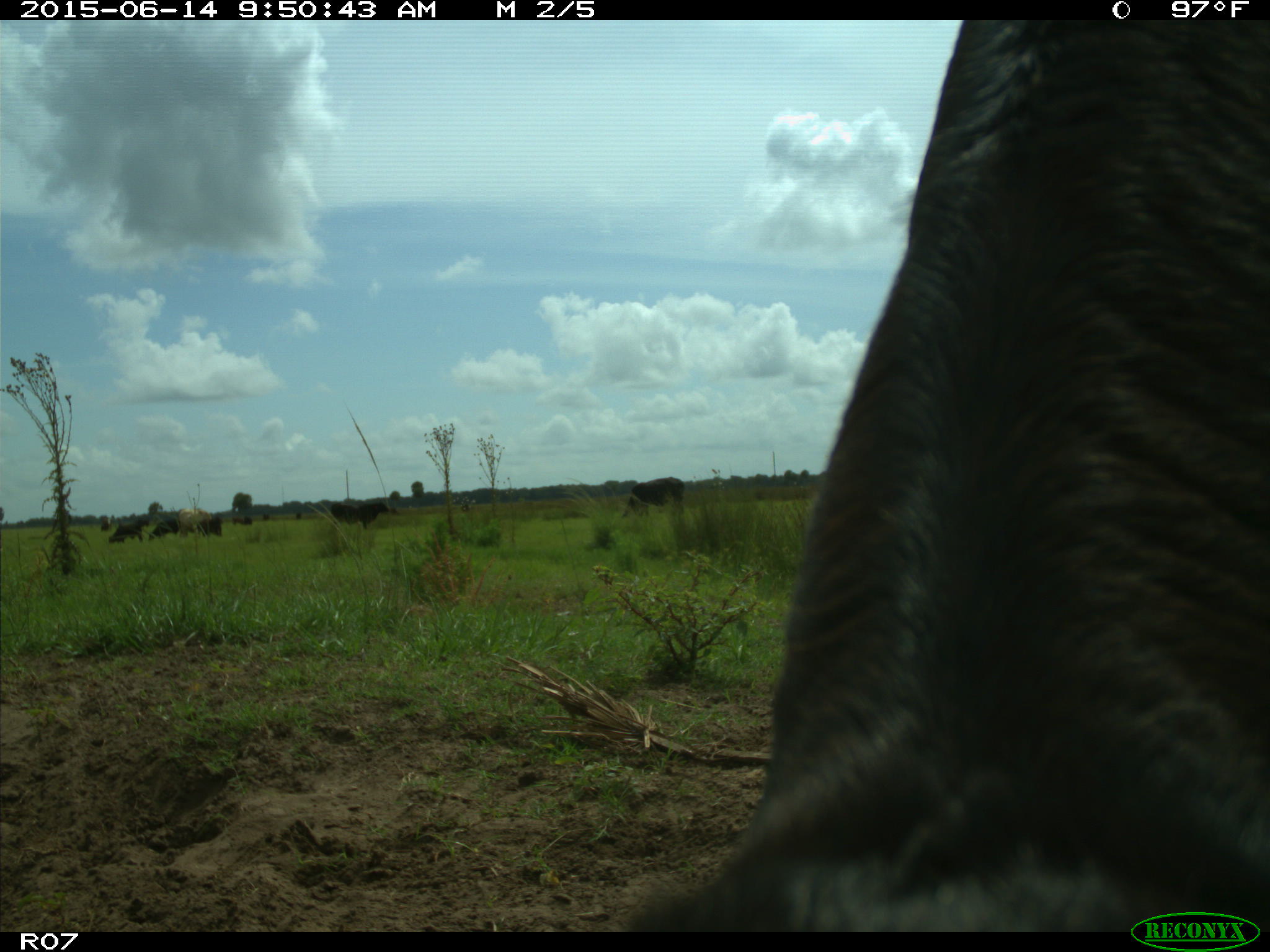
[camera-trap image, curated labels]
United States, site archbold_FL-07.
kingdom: Animalia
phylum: Chordata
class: Mammalia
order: Artiodactyla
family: Bovidae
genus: Bos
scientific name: Bos taurus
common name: domestic cow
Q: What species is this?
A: Bos taurus (domestic cow).